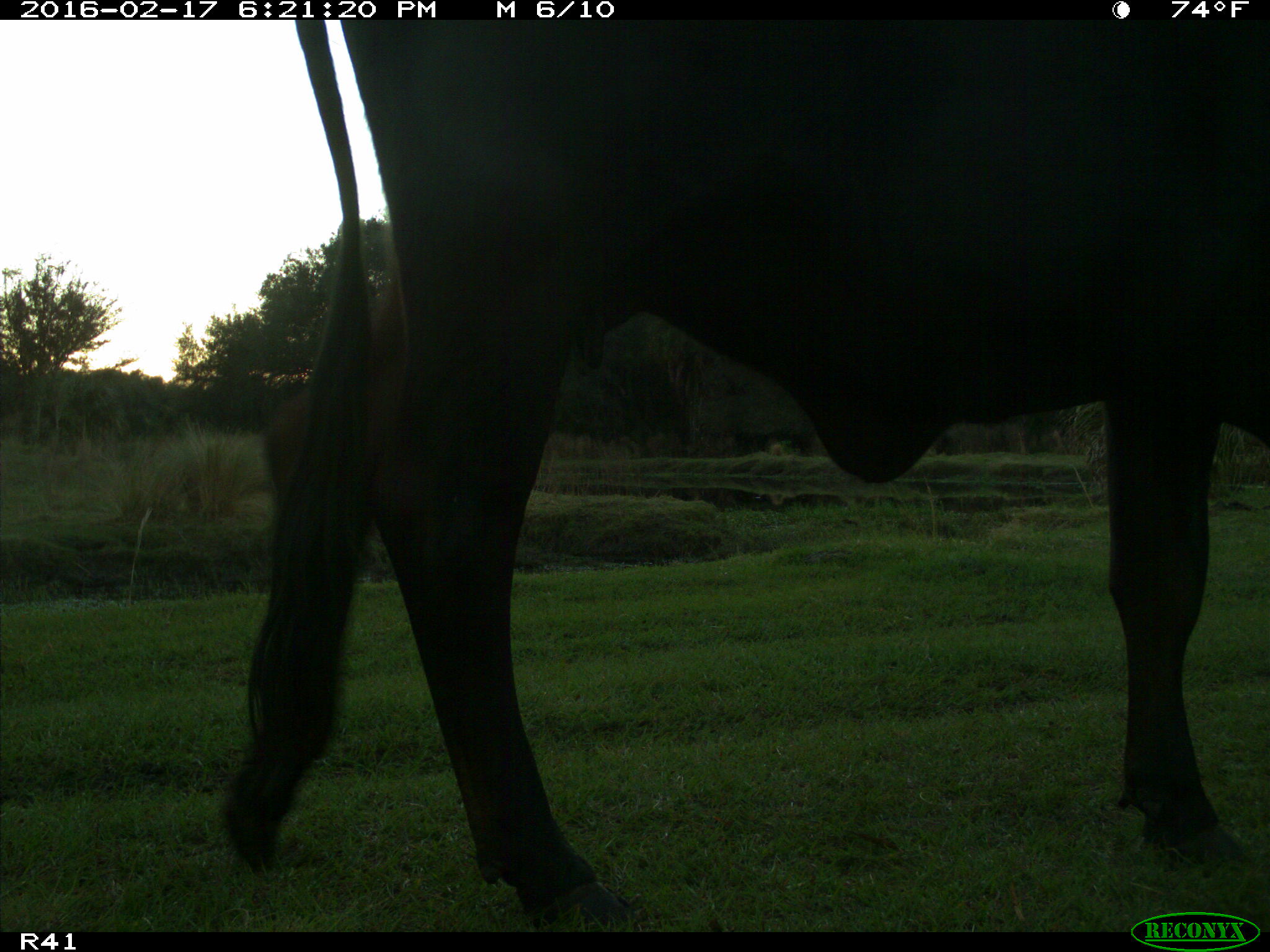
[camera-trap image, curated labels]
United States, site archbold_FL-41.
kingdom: Animalia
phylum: Chordata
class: Mammalia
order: Artiodactyla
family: Bovidae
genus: Bos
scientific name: Bos taurus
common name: domestic cow